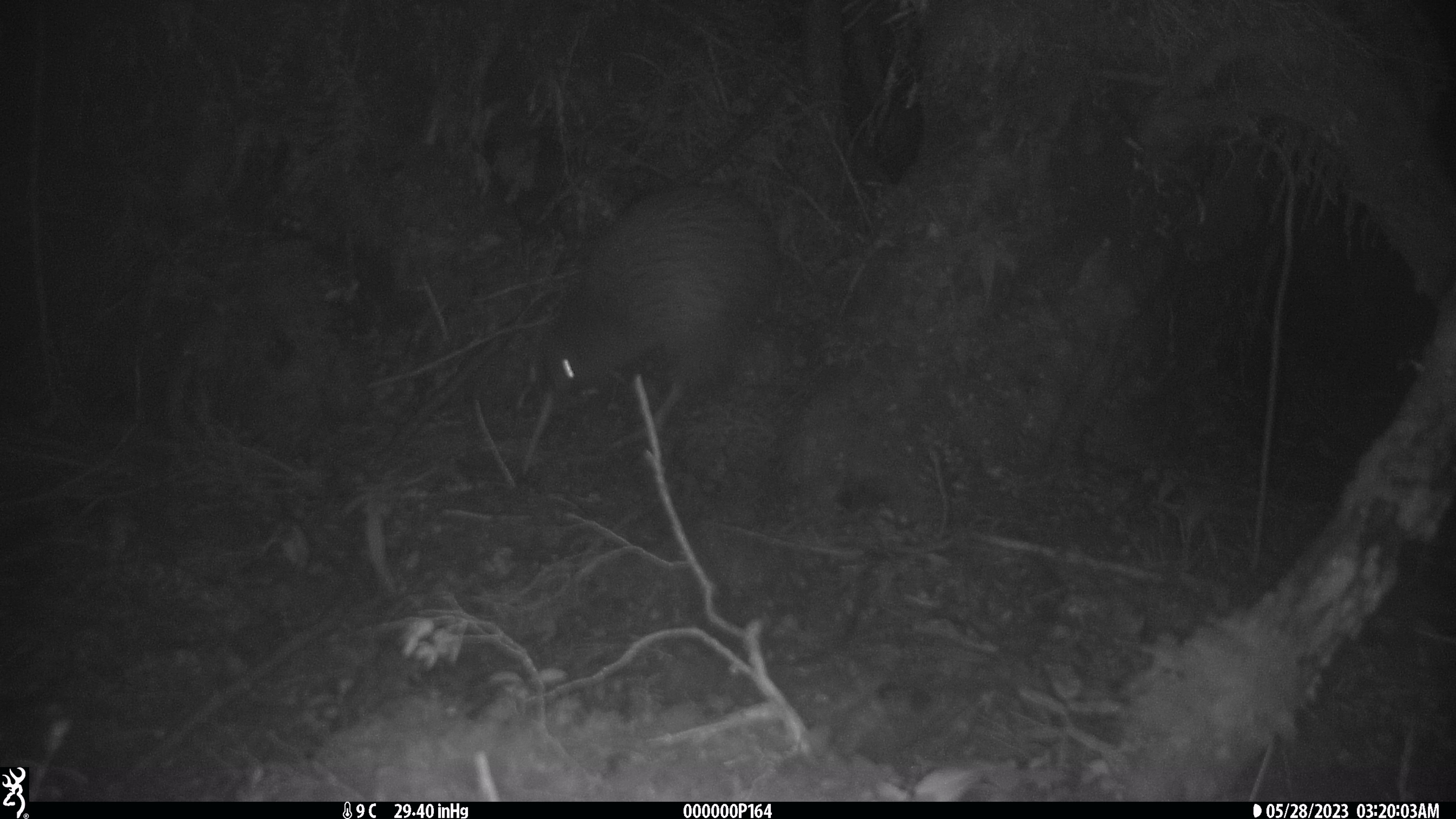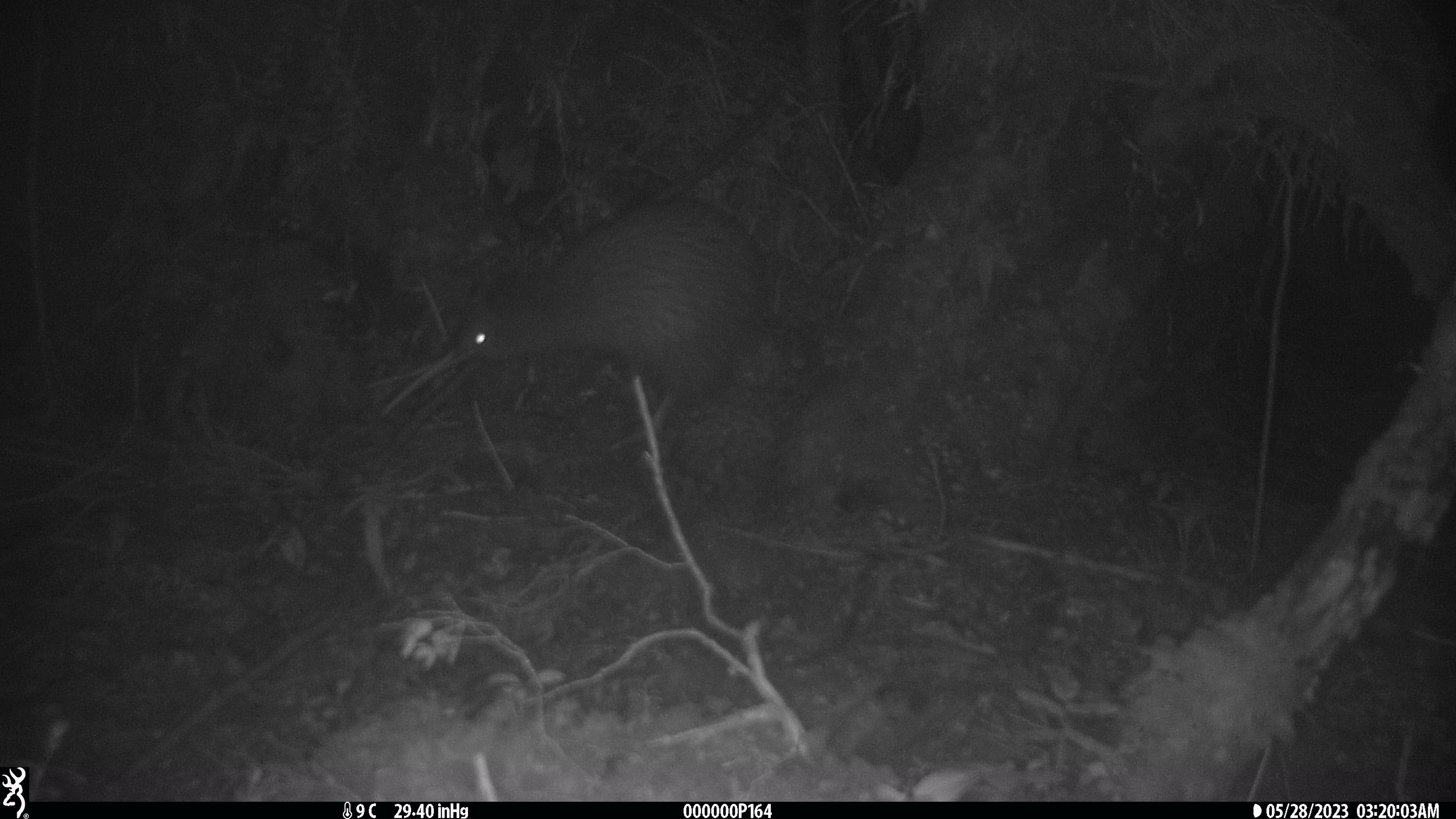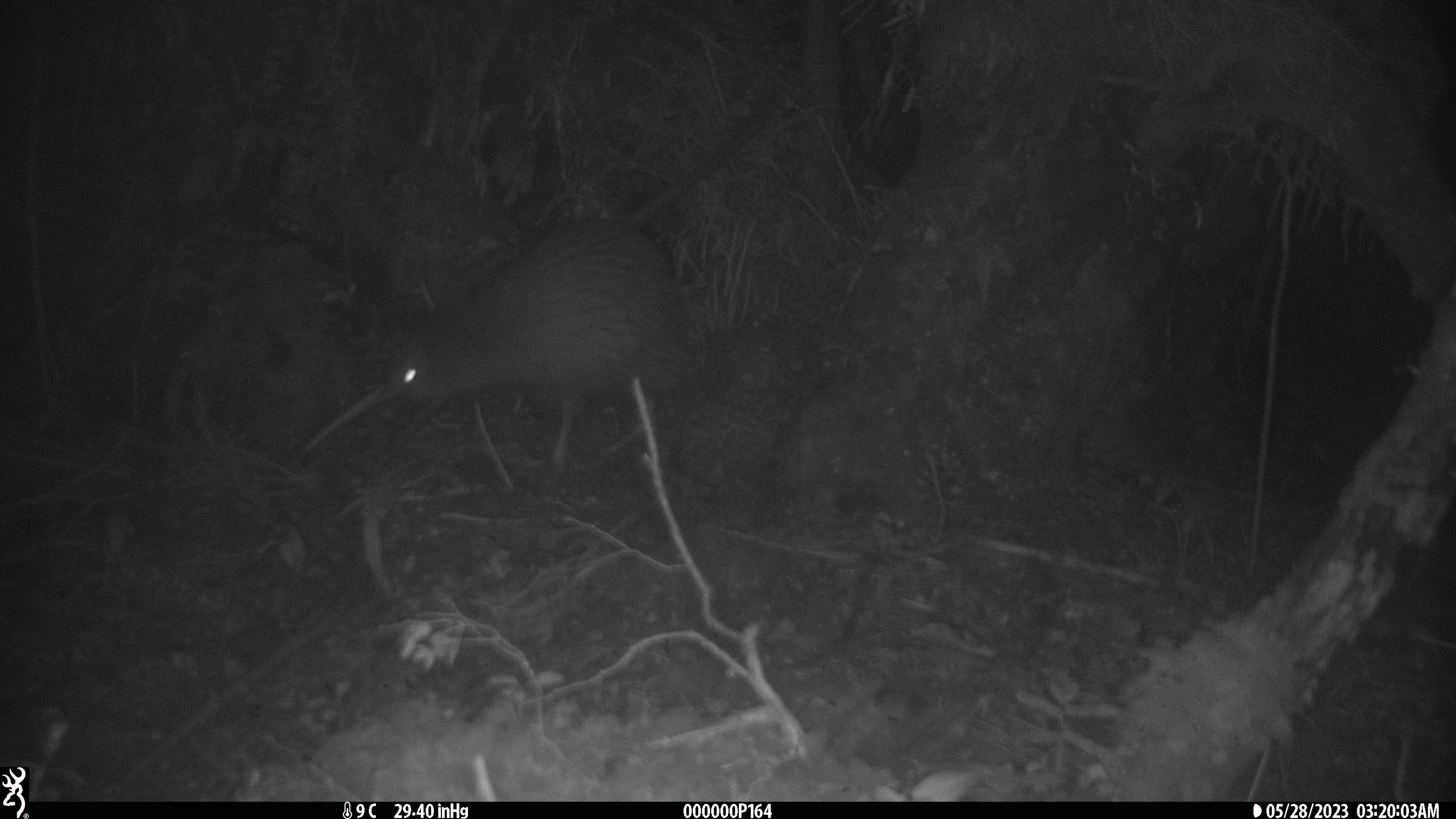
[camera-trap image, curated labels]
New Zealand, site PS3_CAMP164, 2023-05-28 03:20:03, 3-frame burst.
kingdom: Animalia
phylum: Chordata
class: Aves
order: Apterygiformes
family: Apterygidae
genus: Apteryx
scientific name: Apteryx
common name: kiwi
Kiwi (Apteryx).